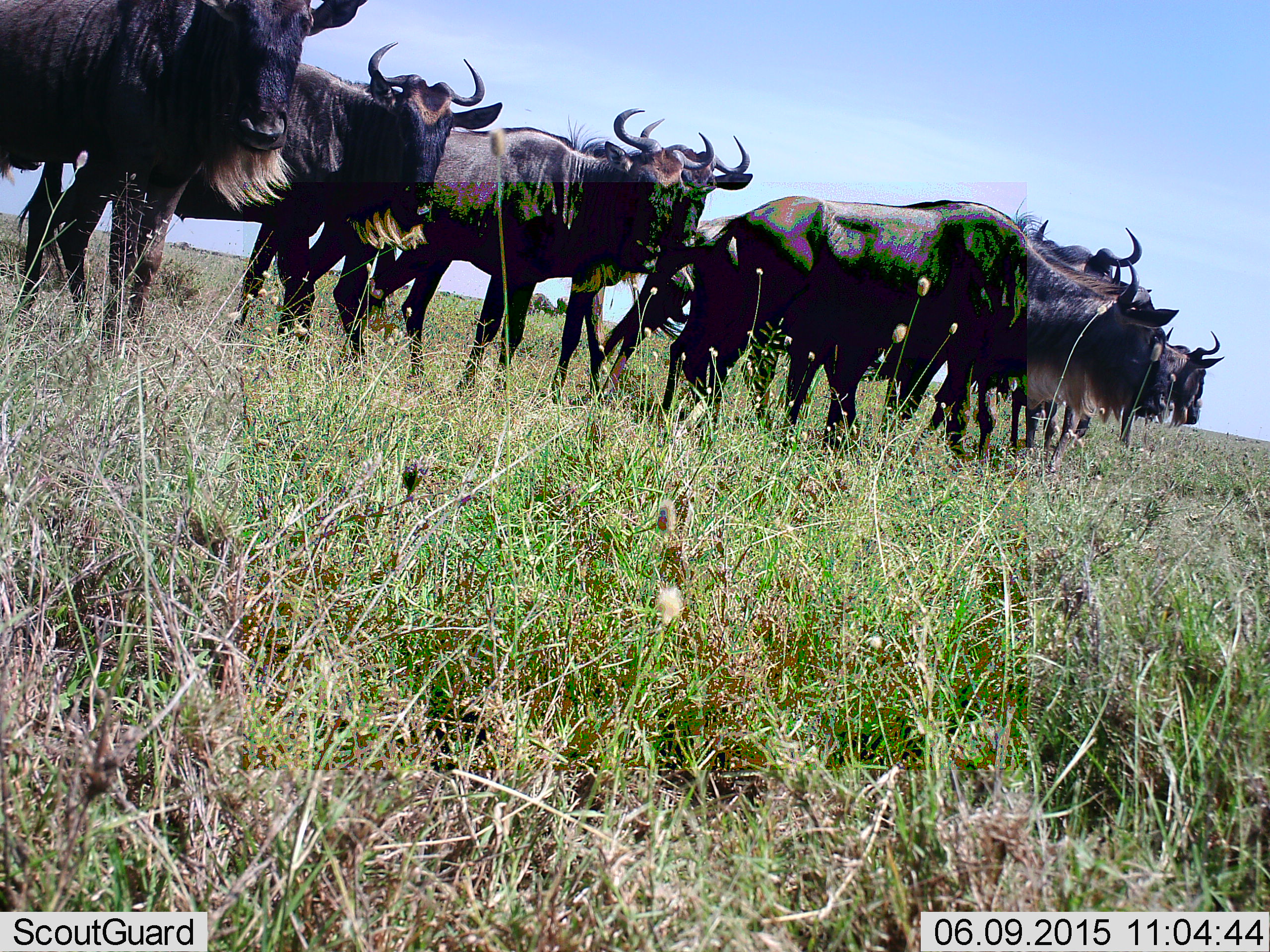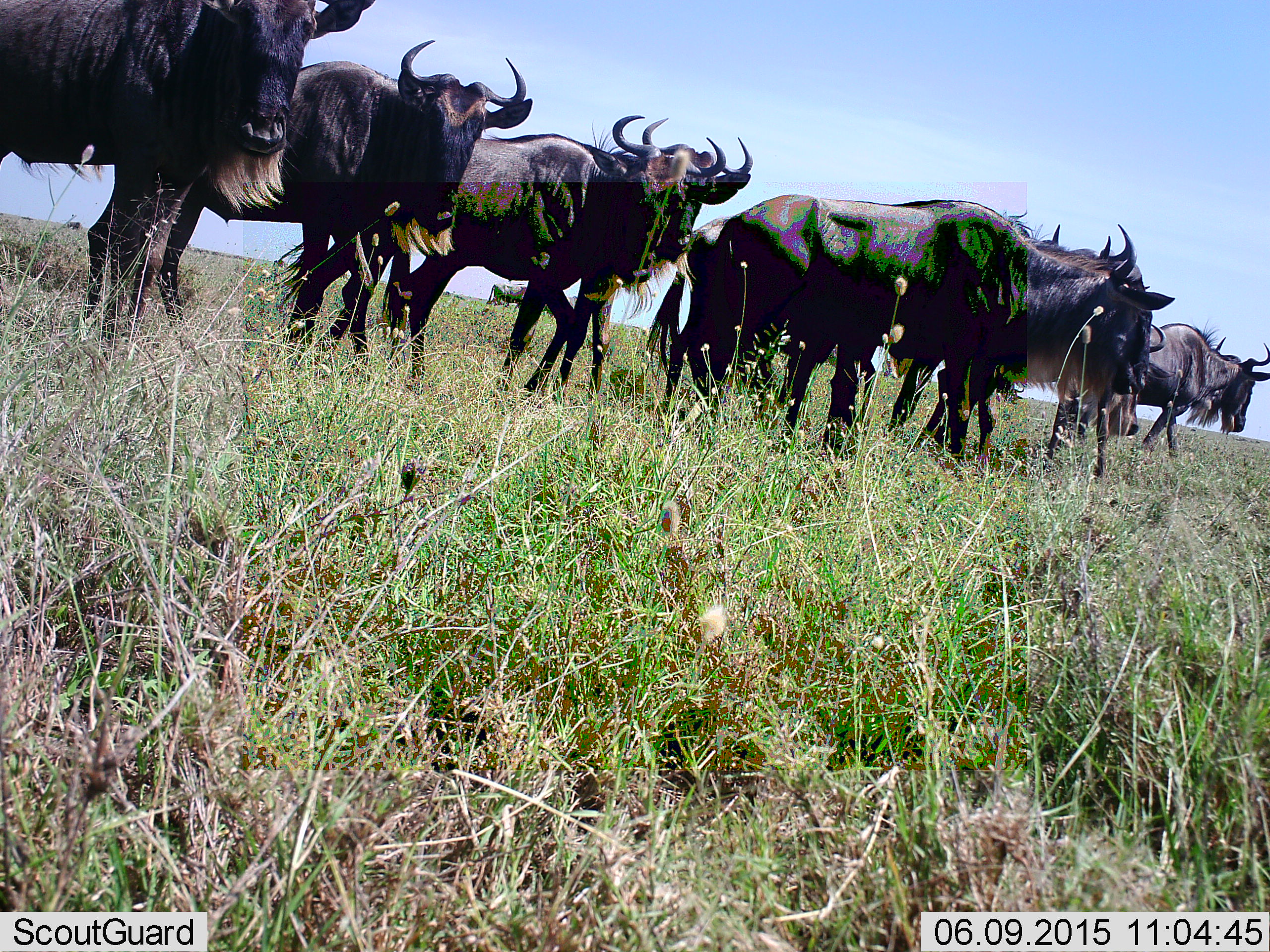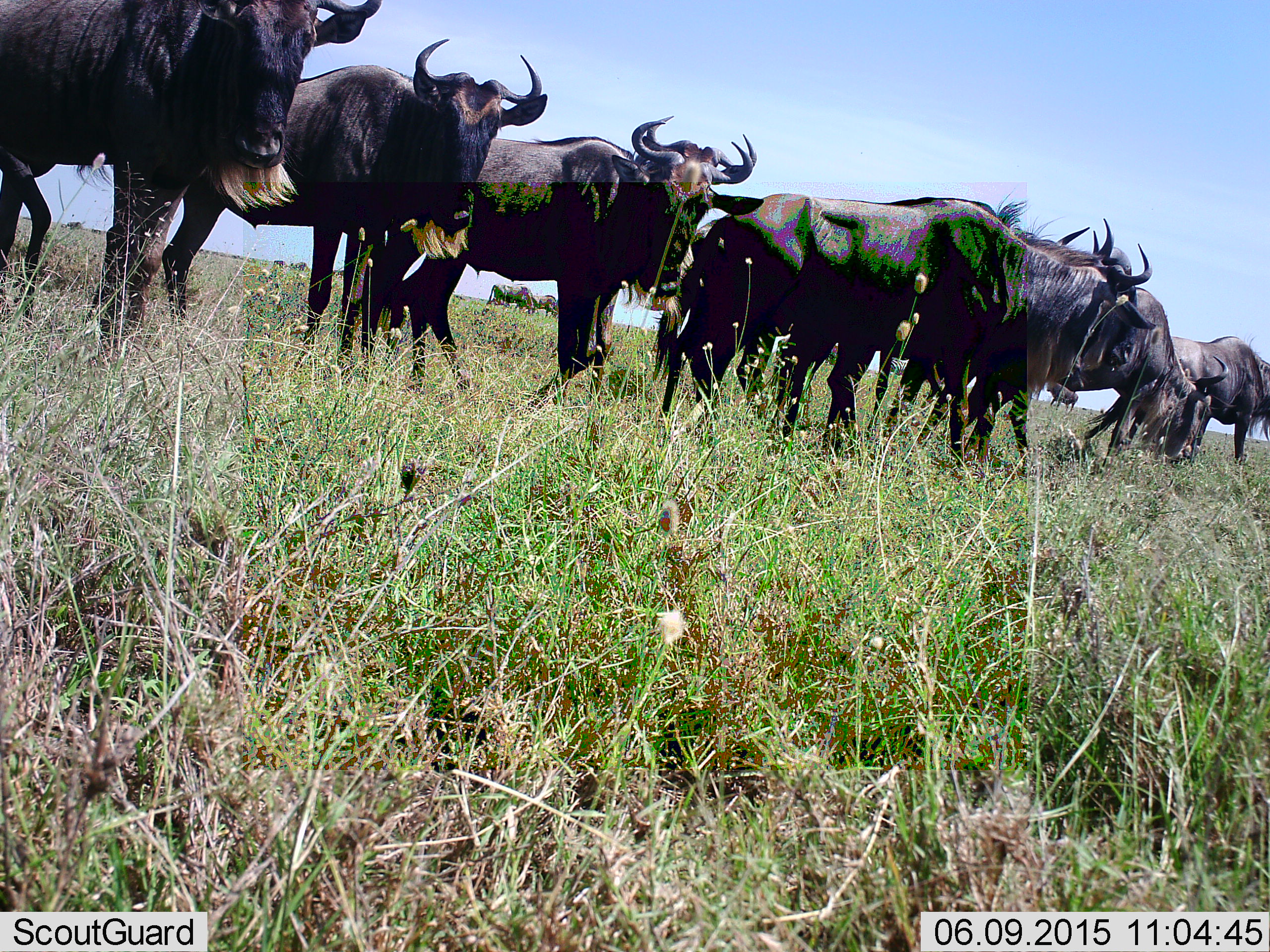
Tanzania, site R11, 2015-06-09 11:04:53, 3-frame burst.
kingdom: Animalia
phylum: Chordata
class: Mammalia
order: Artiodactyla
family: Bovidae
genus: Connochaetes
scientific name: Connochaetes taurinus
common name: blue wildebeest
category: wildebeest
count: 8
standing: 80%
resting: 0%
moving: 70%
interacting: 0%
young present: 0%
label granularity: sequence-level